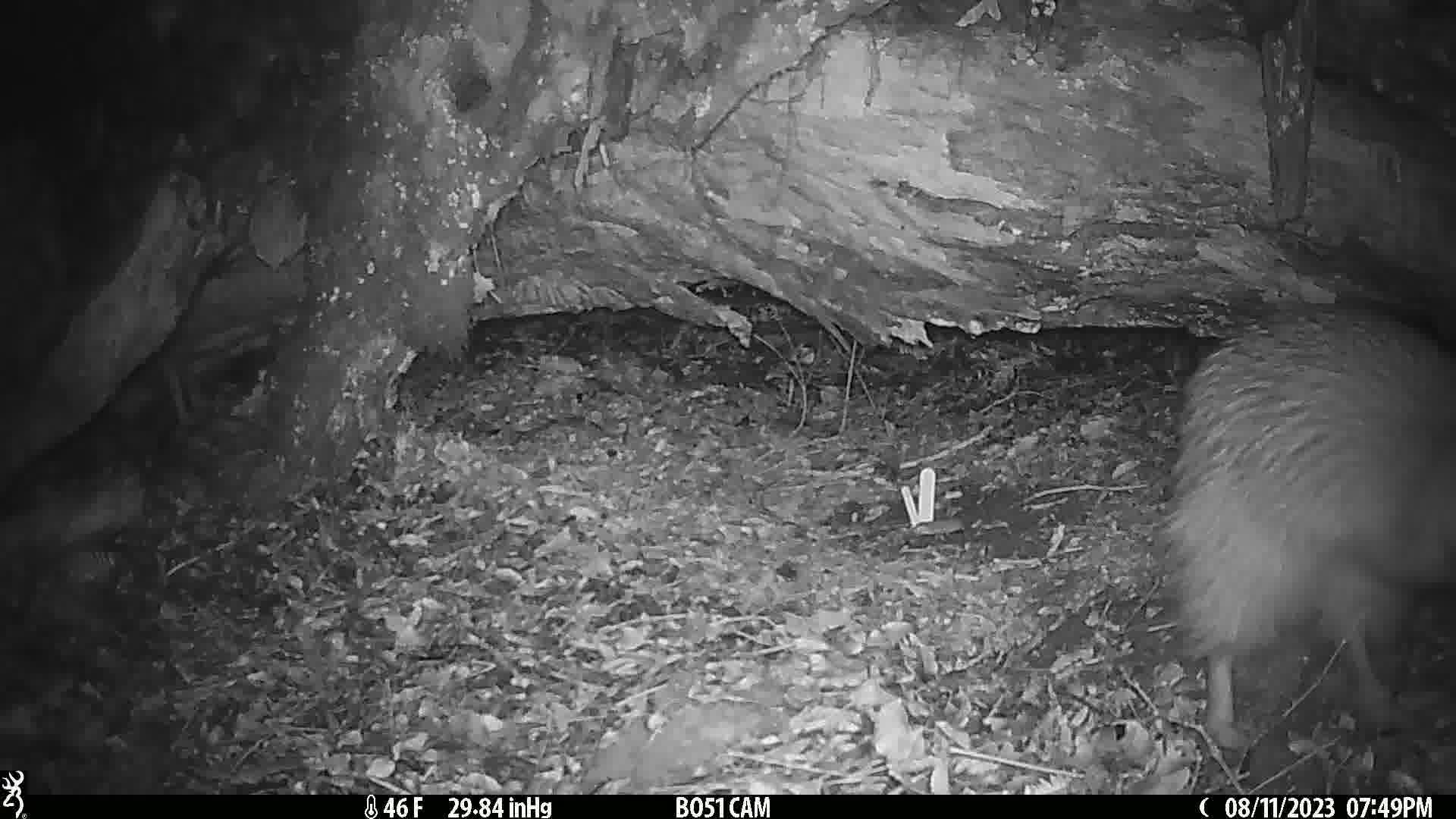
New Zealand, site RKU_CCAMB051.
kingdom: Animalia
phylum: Chordata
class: Aves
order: Apterygiformes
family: Apterygidae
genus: Apteryx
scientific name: Apteryx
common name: kiwi